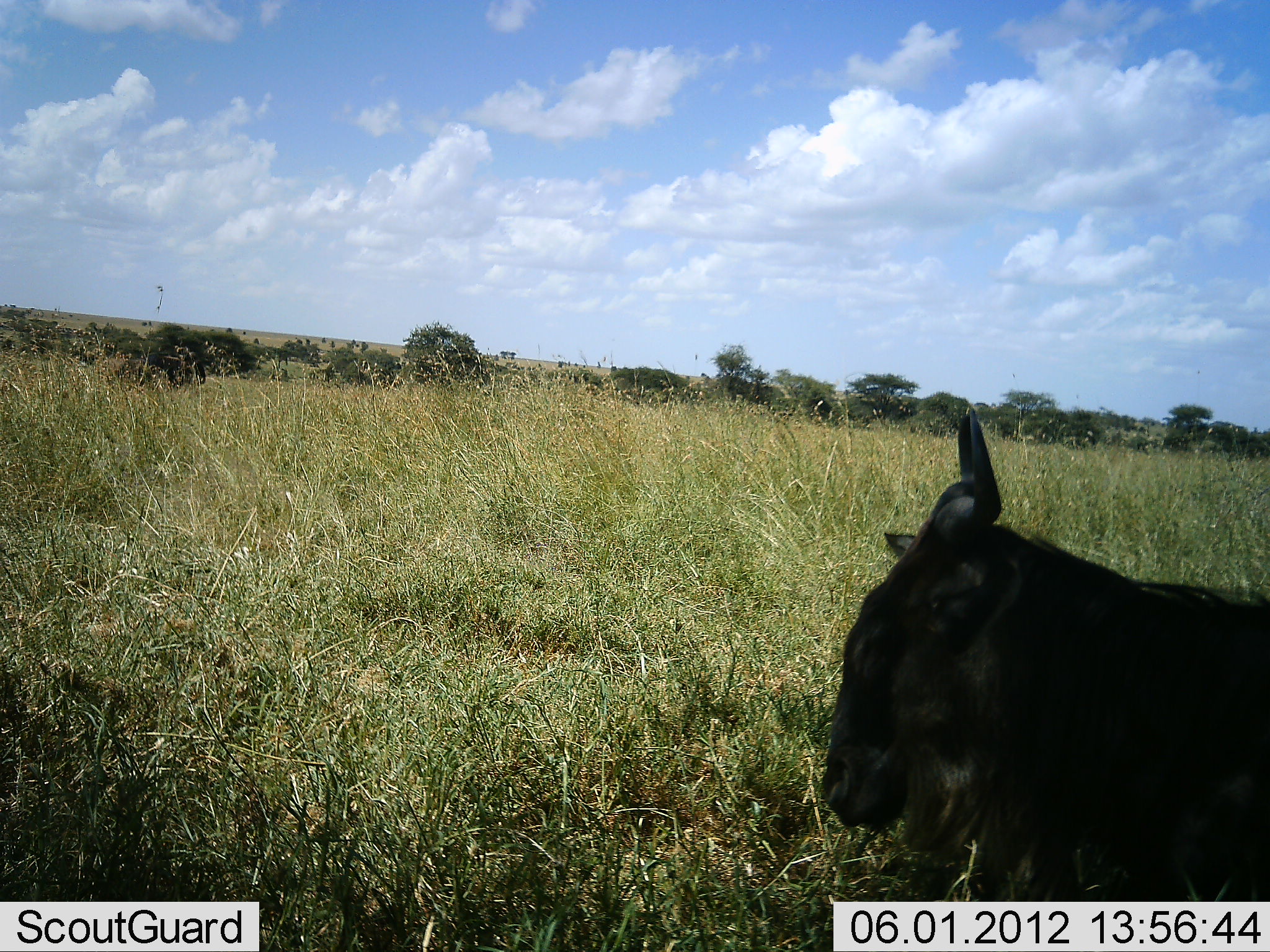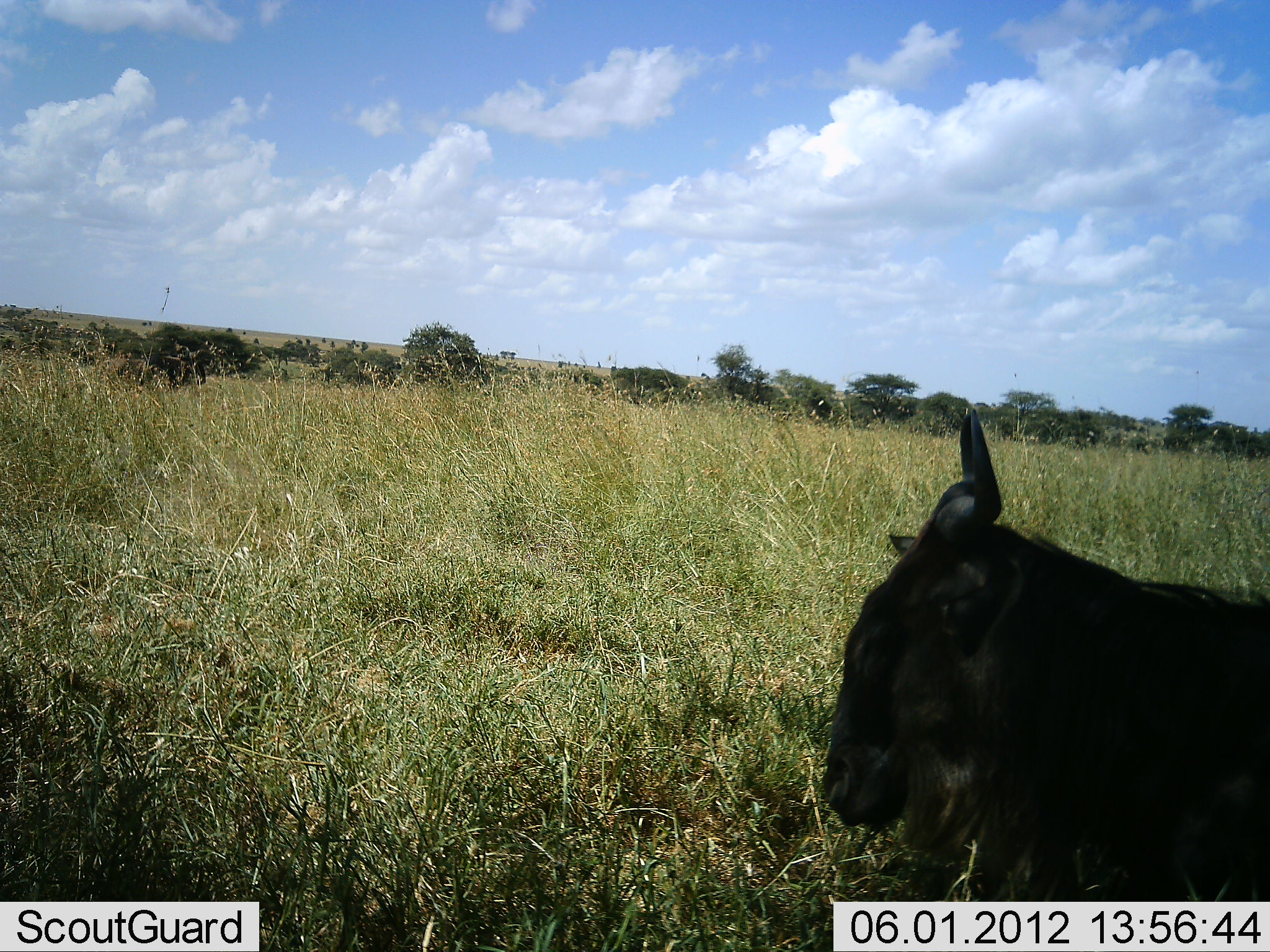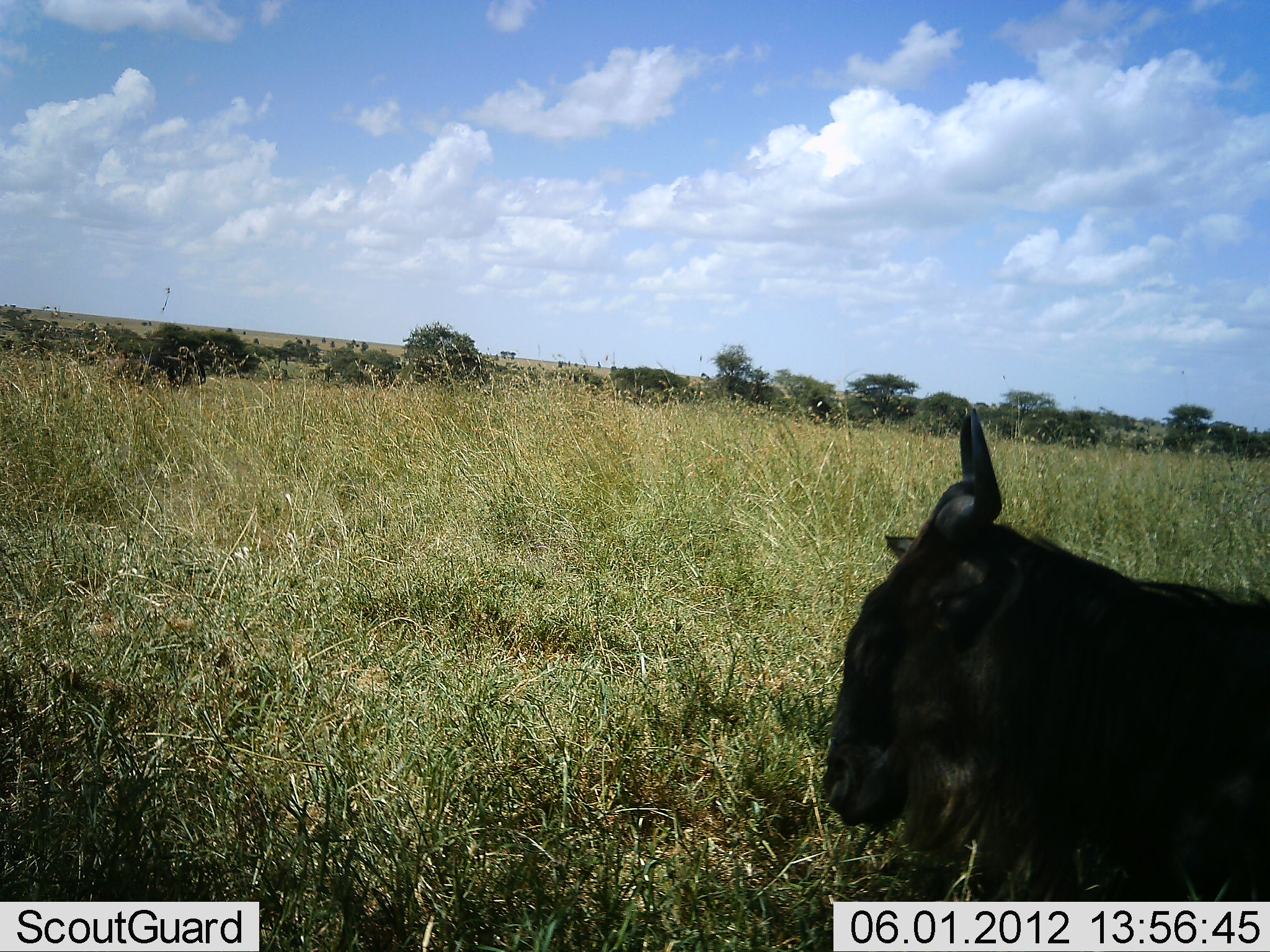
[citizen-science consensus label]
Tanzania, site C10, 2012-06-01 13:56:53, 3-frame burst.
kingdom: Animalia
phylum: Chordata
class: Mammalia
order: Artiodactyla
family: Bovidae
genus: Connochaetes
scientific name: Connochaetes taurinus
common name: blue wildebeest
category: wildebeest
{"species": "wildebeest (blue wildebeest) (Connochaetes taurinus)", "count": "1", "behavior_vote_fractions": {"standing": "0%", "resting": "100%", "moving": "0%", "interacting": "0%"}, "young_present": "10%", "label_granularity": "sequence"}